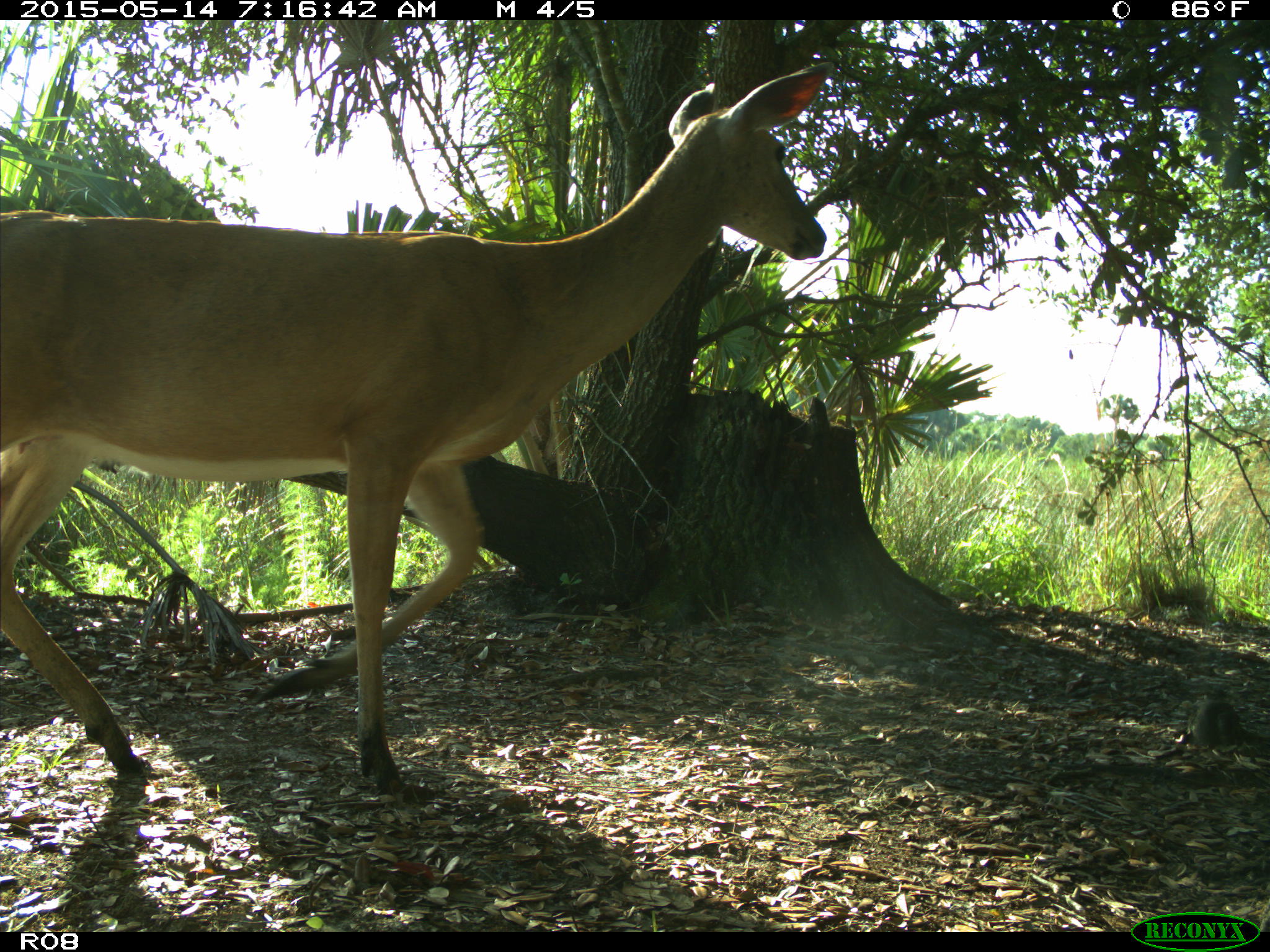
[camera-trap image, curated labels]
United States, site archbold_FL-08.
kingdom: Animalia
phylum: Chordata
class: Mammalia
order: Artiodactyla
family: Cervidae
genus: Odocoileus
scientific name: Odocoileus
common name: deer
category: unidentified deer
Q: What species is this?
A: Unidentified deer (deer) (Odocoileus).